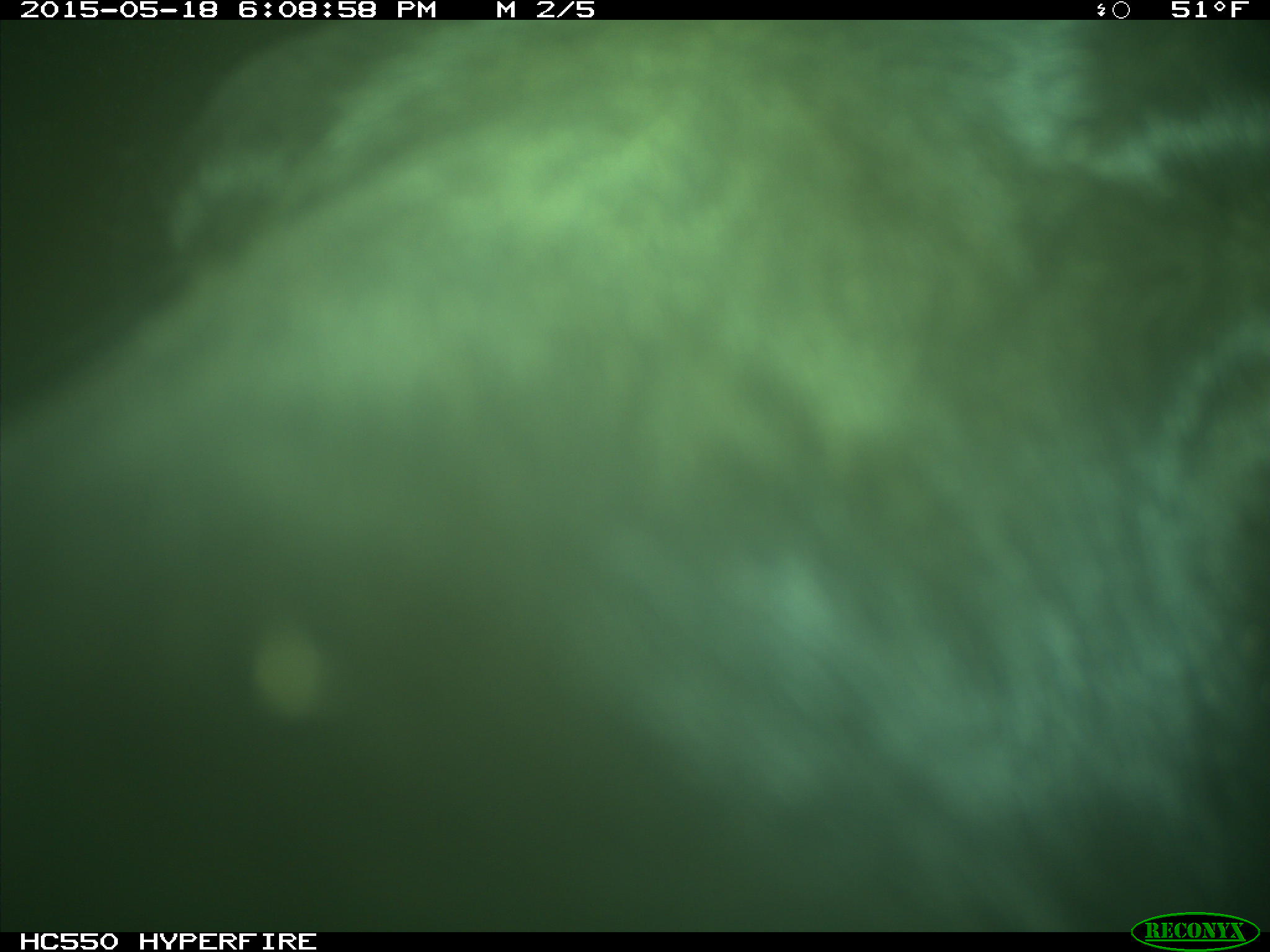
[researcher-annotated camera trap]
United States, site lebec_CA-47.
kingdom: Animalia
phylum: Chordata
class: Mammalia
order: Artiodactyla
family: Bovidae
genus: Bos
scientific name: Bos taurus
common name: domestic cow